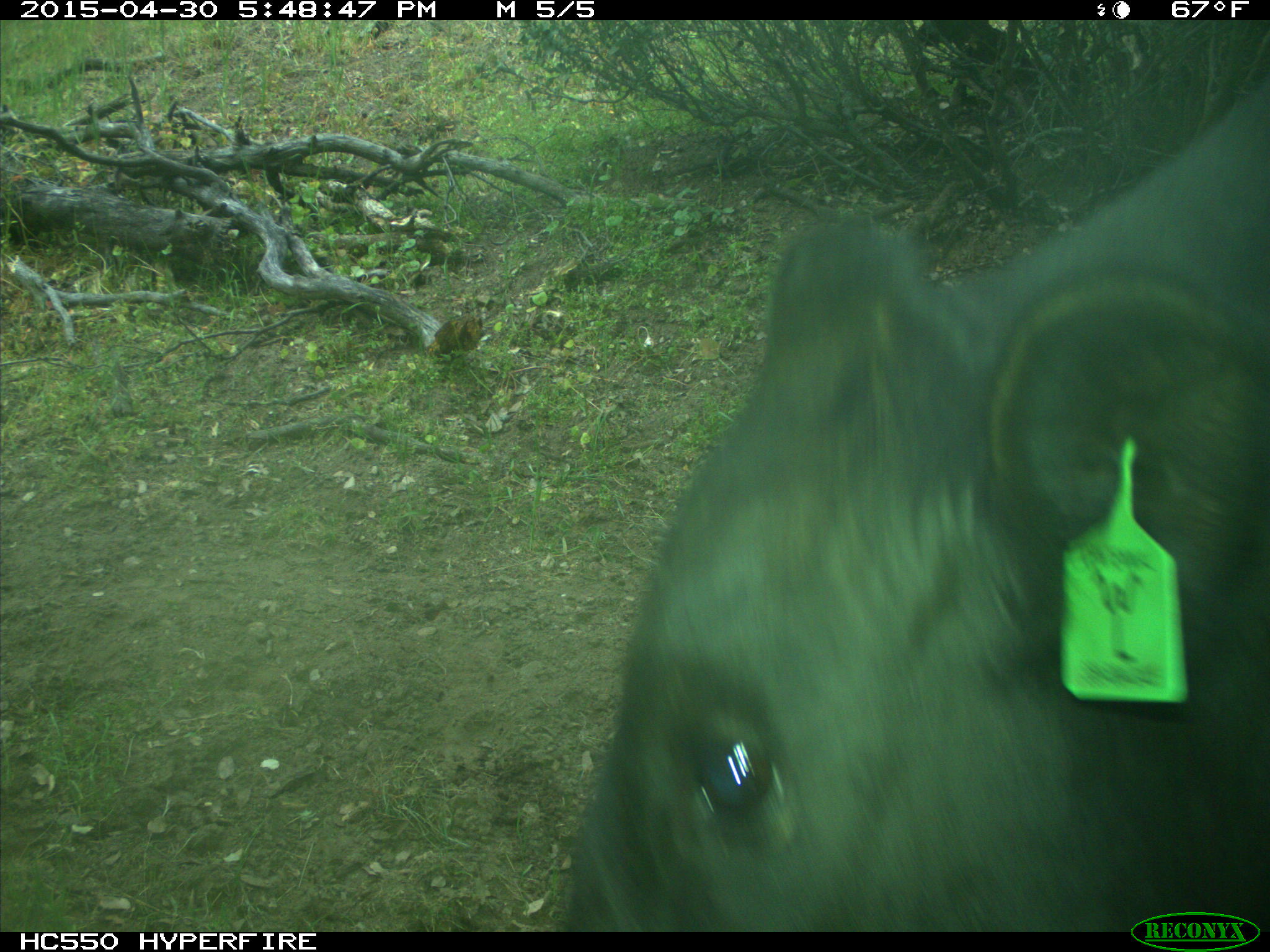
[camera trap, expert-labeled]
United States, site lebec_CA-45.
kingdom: Animalia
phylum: Chordata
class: Mammalia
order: Artiodactyla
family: Bovidae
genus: Bos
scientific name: Bos taurus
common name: domestic cow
Bos taurus (domestic cow).